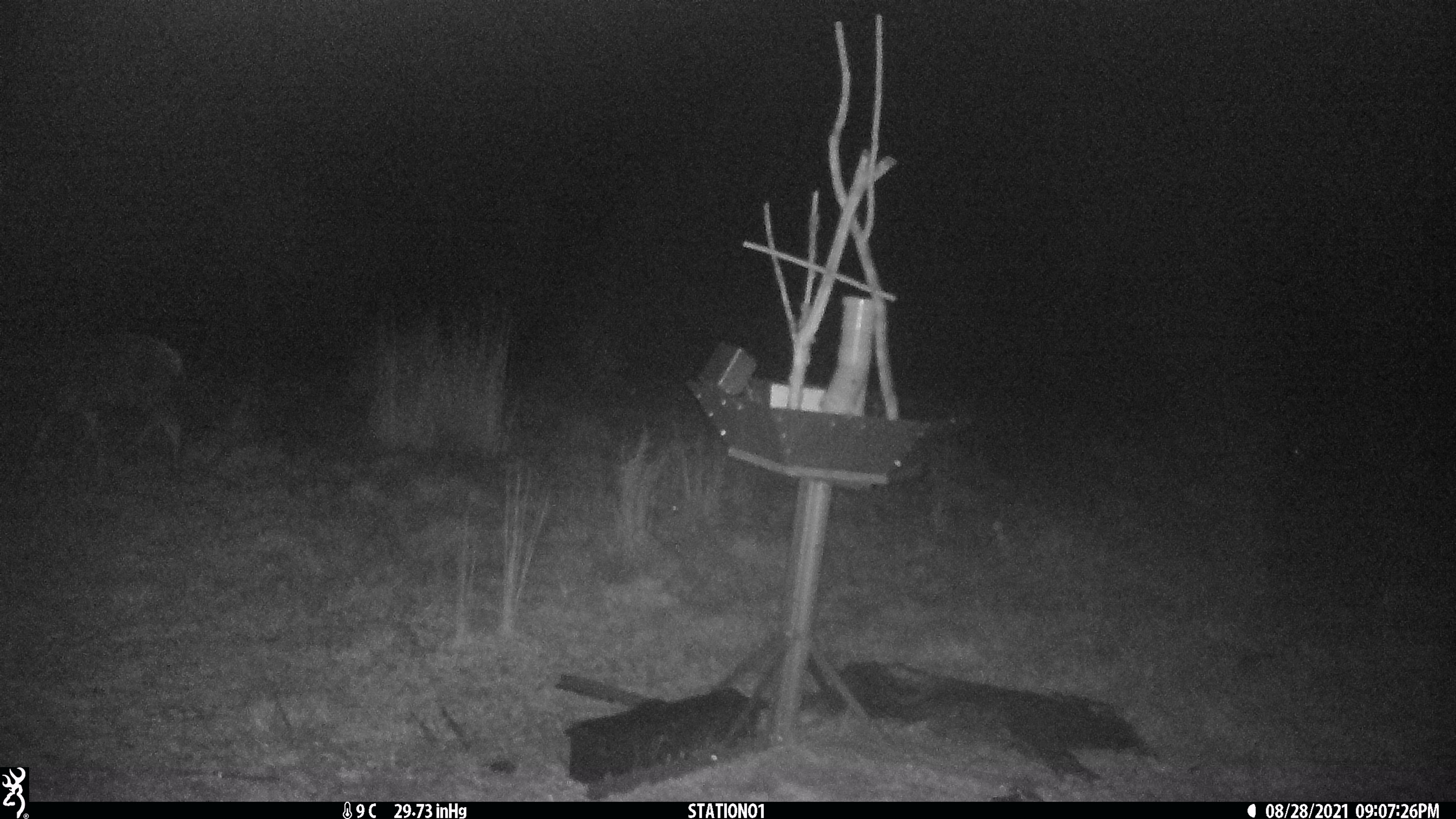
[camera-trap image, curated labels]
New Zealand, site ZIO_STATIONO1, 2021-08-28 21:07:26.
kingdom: Animalia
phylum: Chordata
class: Mammalia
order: Artiodactyla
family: Cervidae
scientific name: Cervidae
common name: deer